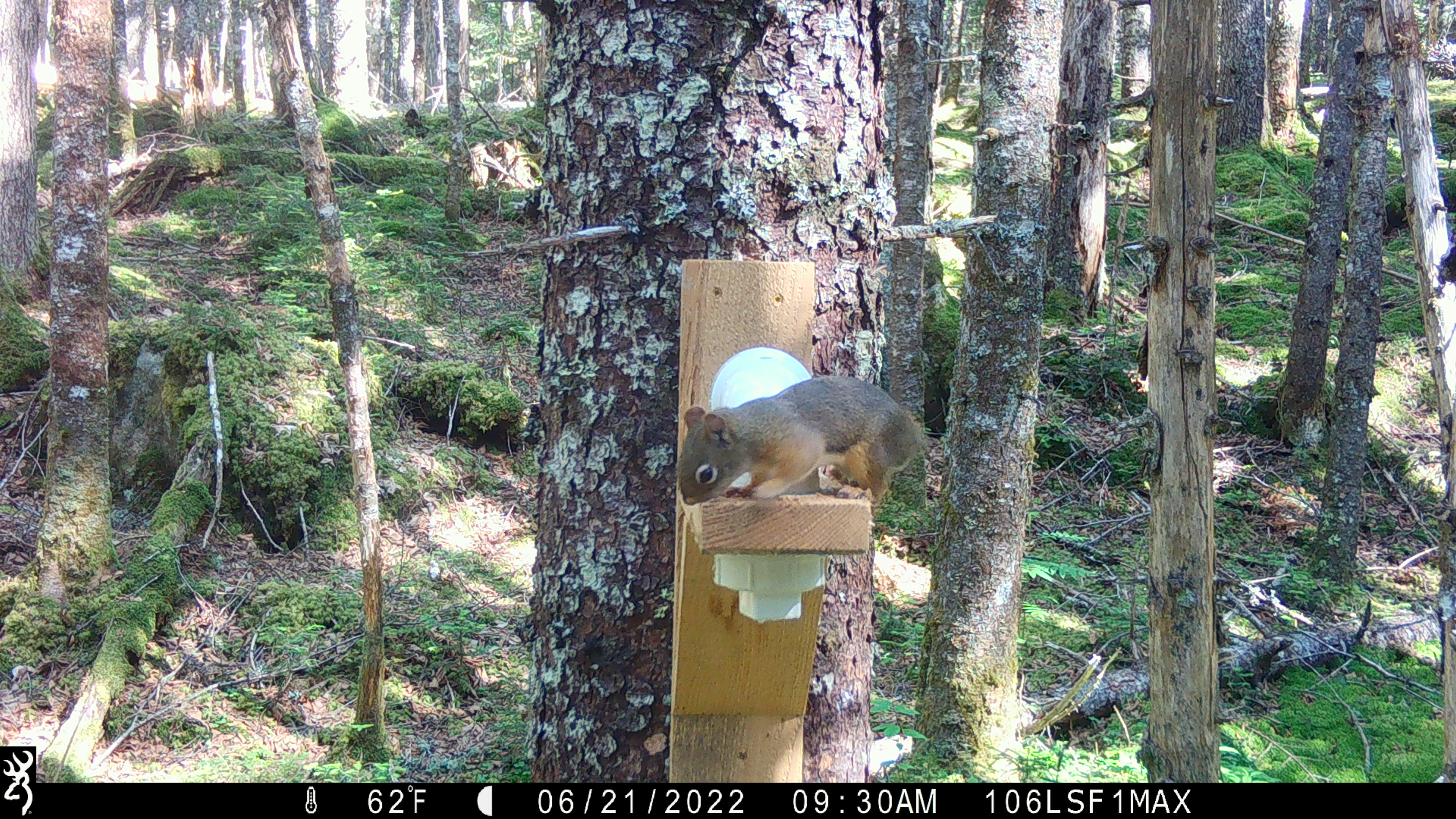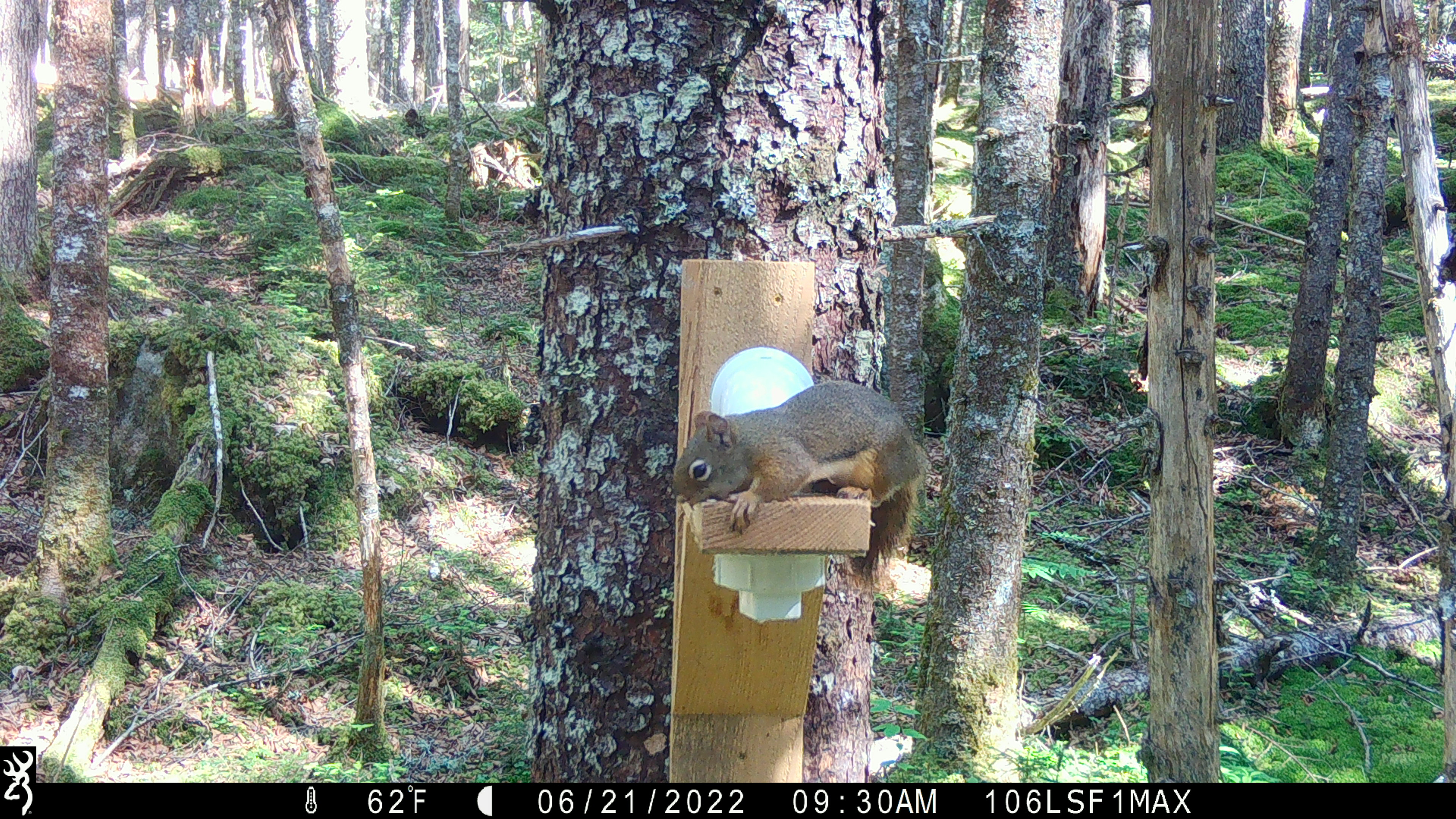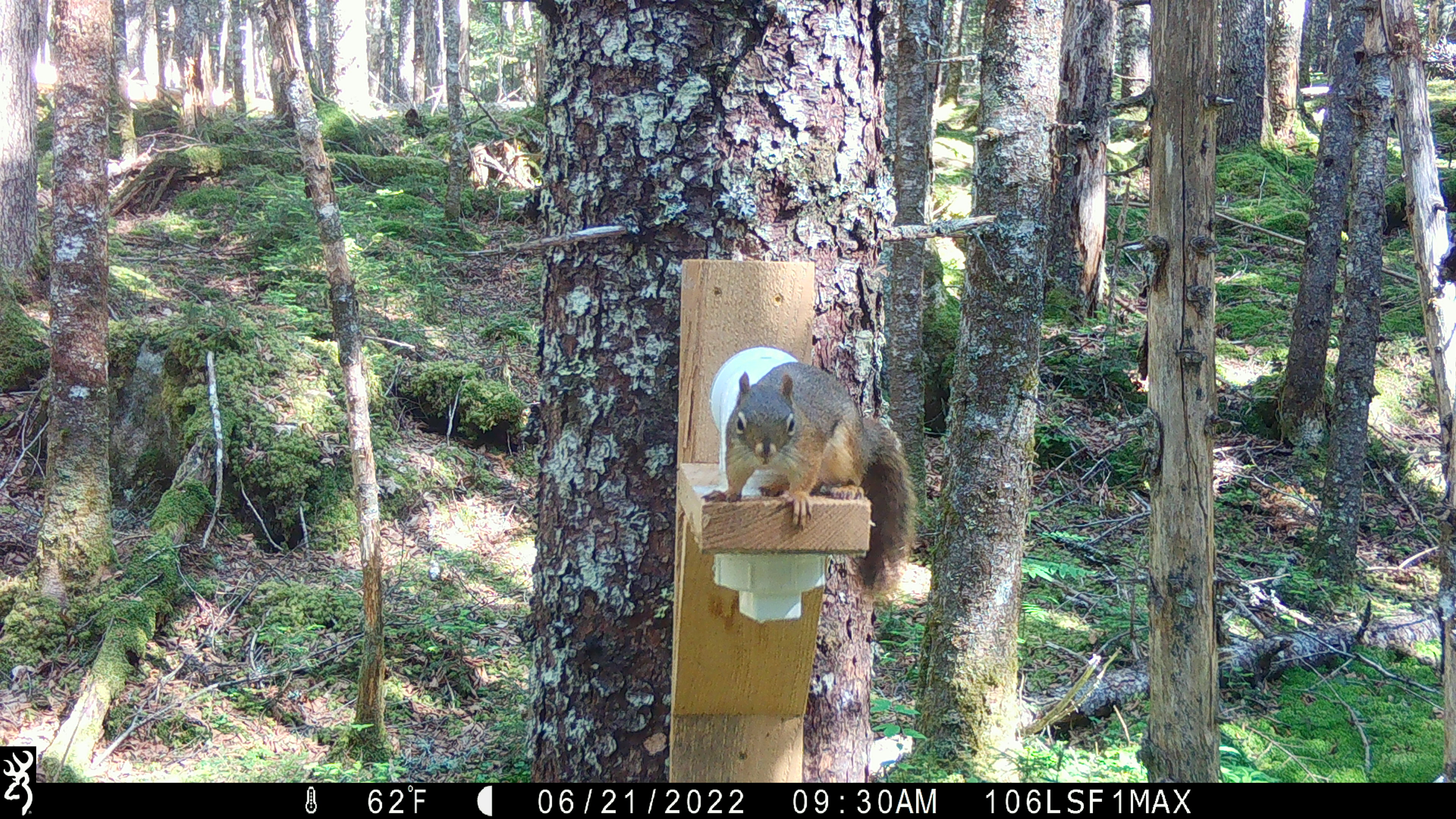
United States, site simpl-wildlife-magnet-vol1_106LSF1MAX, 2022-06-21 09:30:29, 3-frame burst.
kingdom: Animalia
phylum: Chordata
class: Mammalia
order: Rodentia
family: Sciuridae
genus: Tamiasciurus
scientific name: Tamiasciurus hudsonicus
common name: red squirrel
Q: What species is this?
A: Red squirrel (Tamiasciurus hudsonicus).